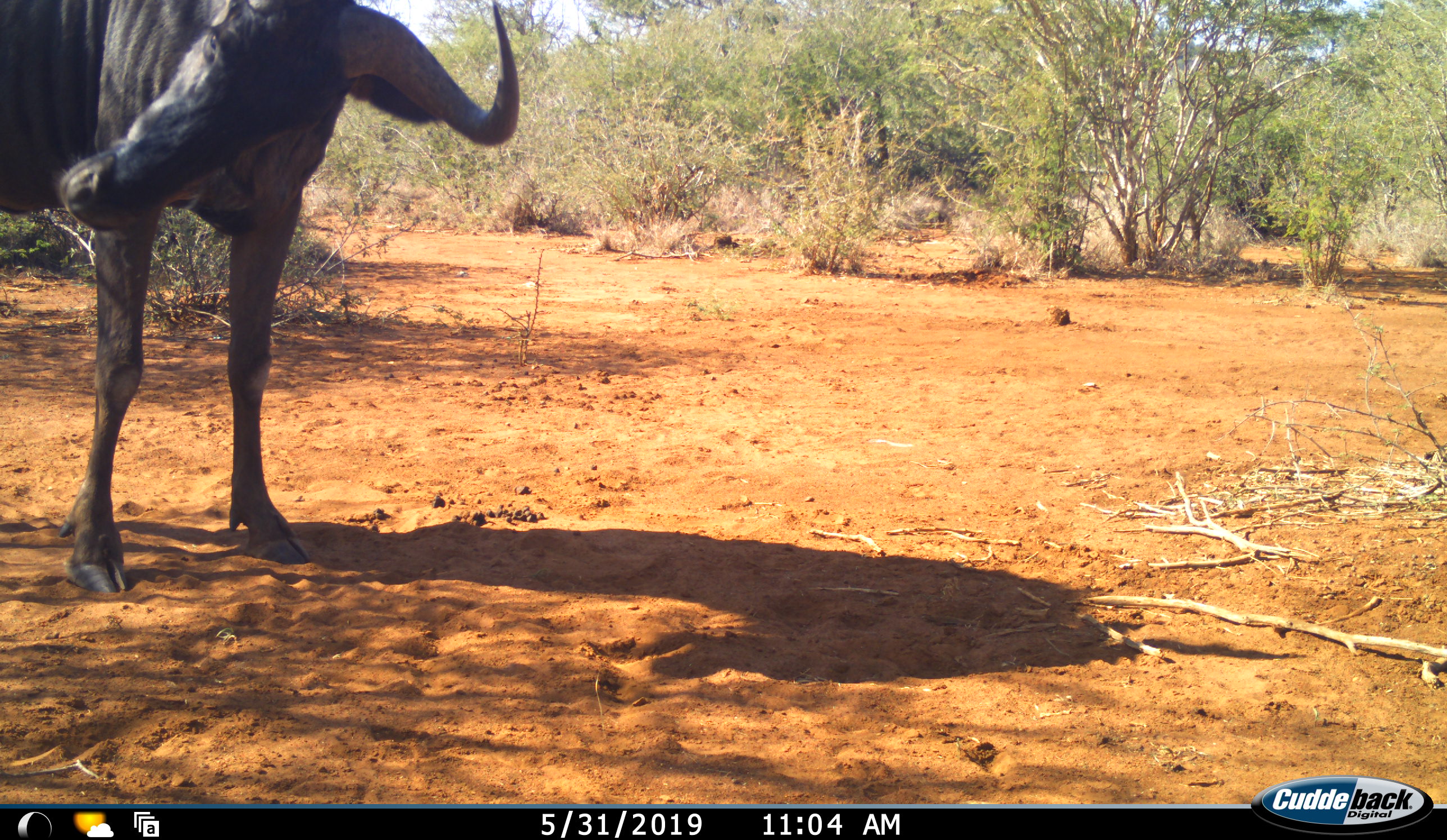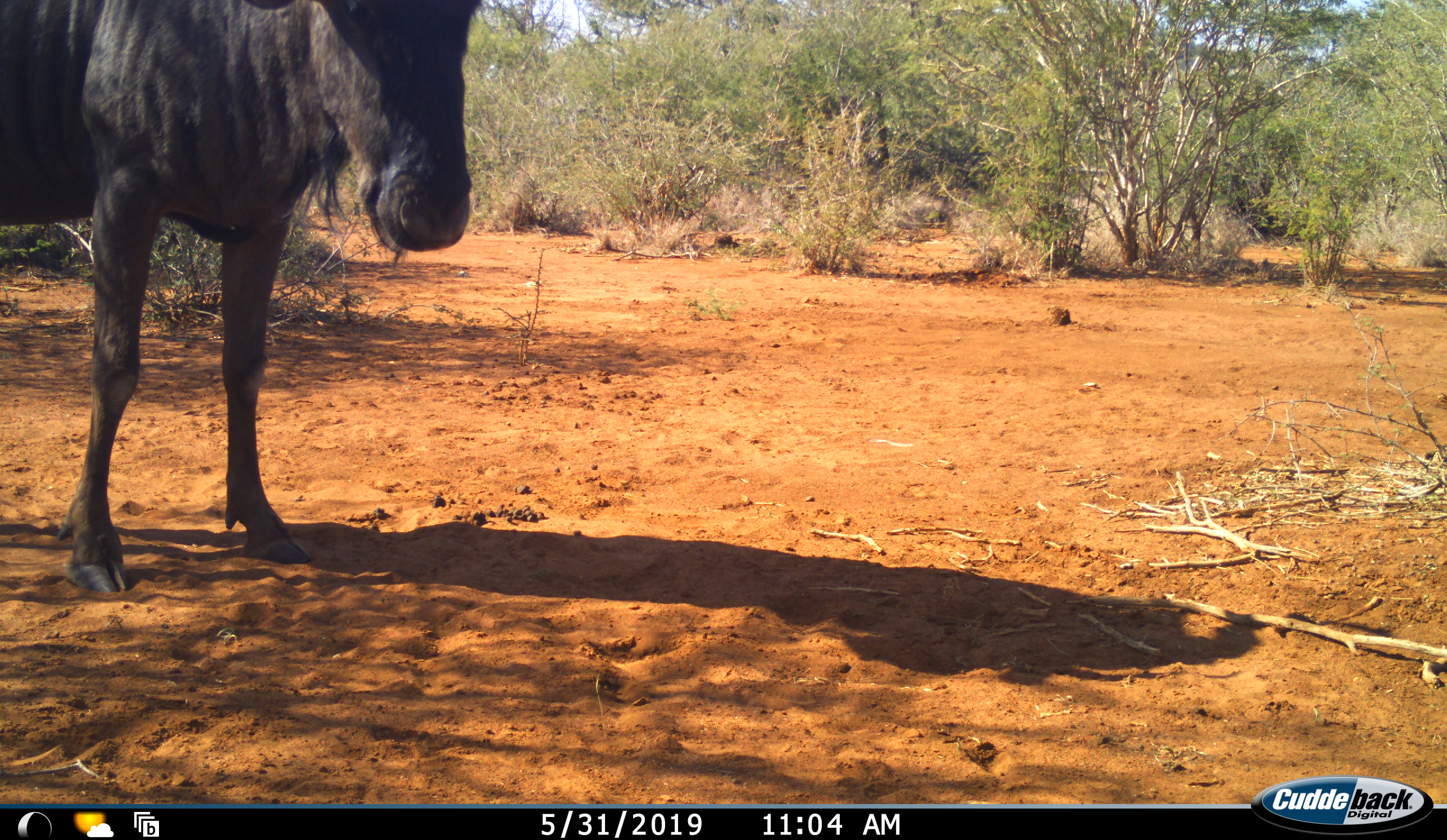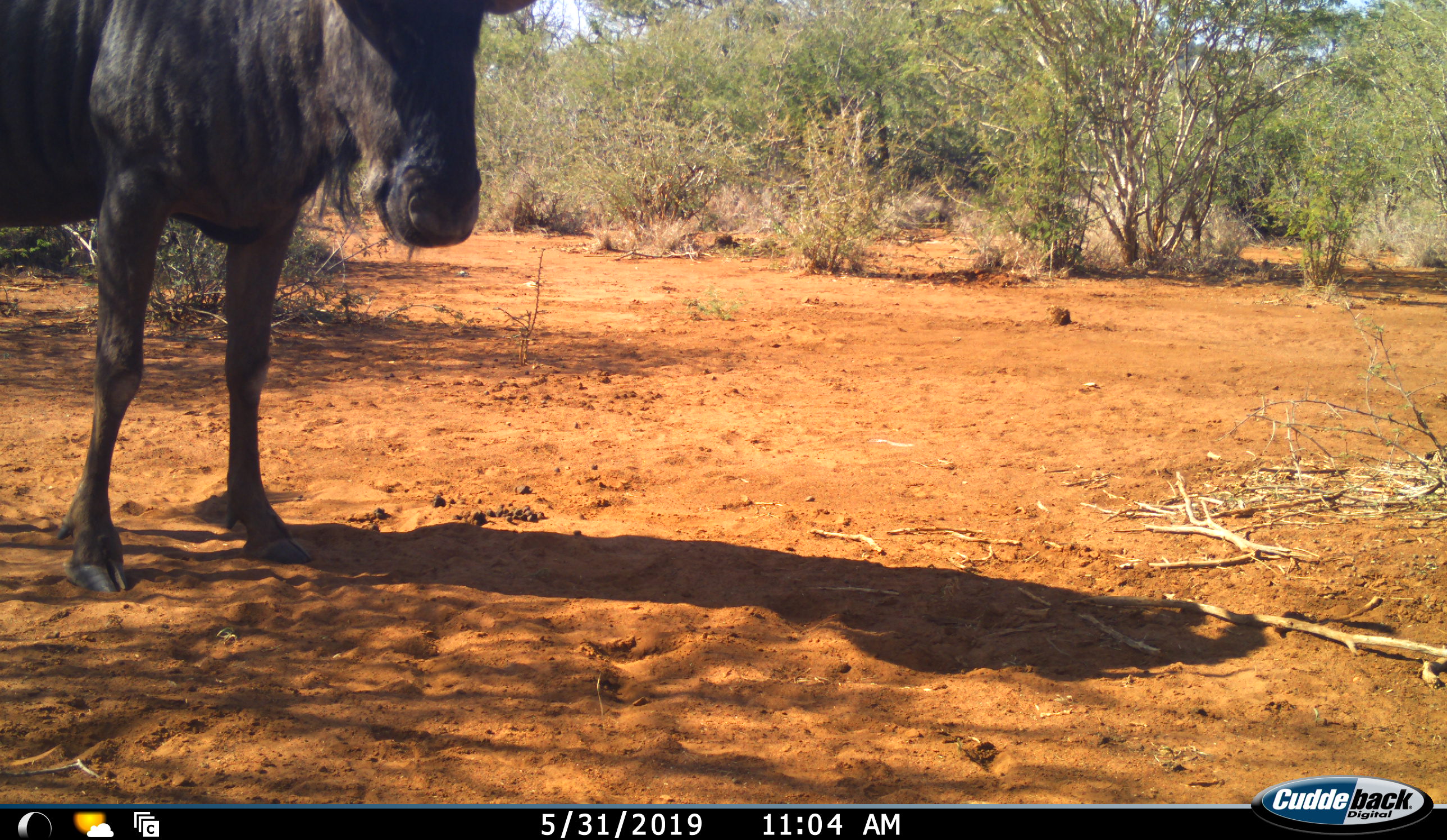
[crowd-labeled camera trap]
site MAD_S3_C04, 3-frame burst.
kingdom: Animalia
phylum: Chordata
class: Mammalia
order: Artiodactyla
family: Bovidae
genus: Connochaetes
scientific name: Connochaetes taurinus taurinus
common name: blue wildebeest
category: wildebeestblue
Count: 1.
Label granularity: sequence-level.